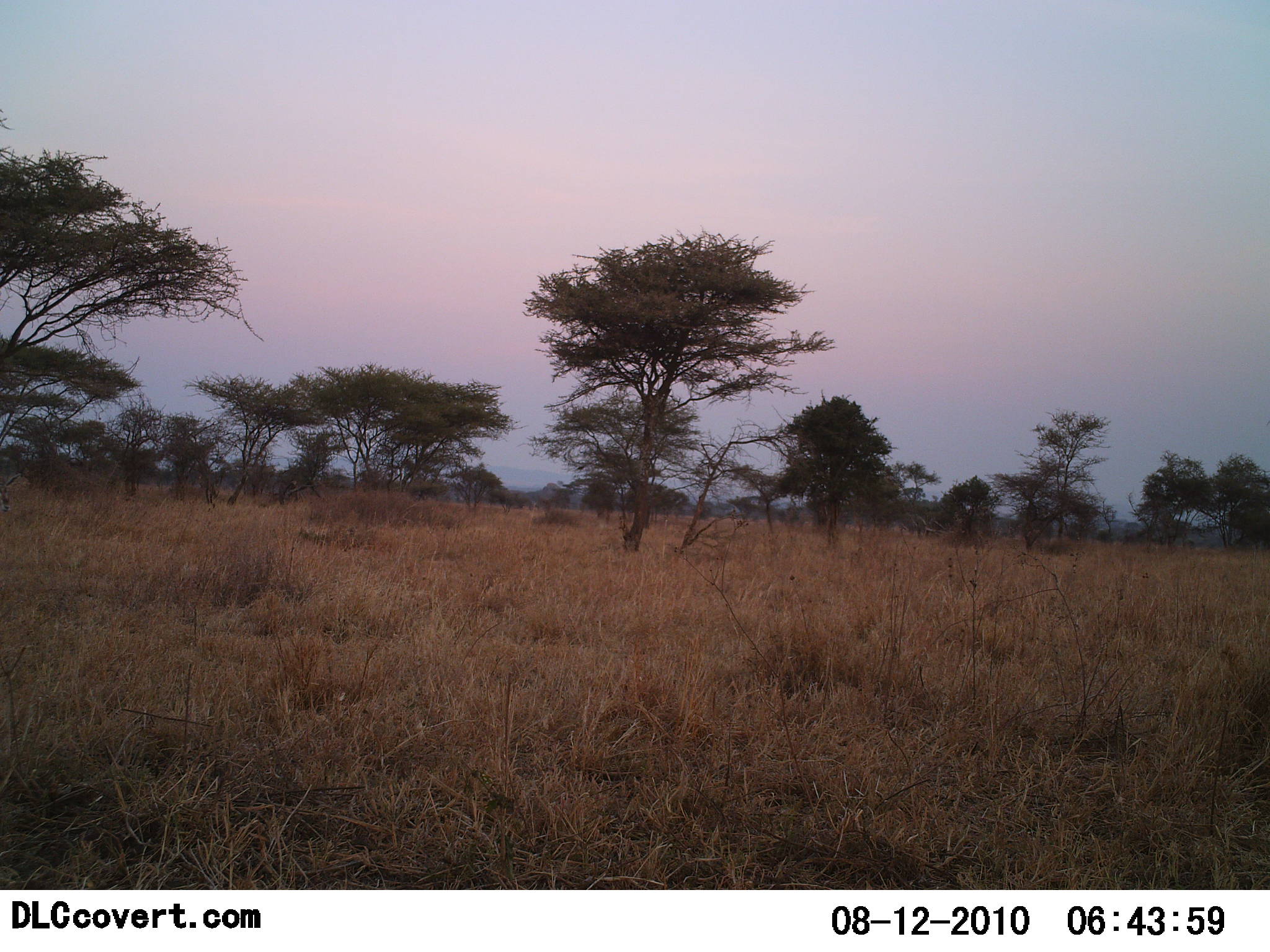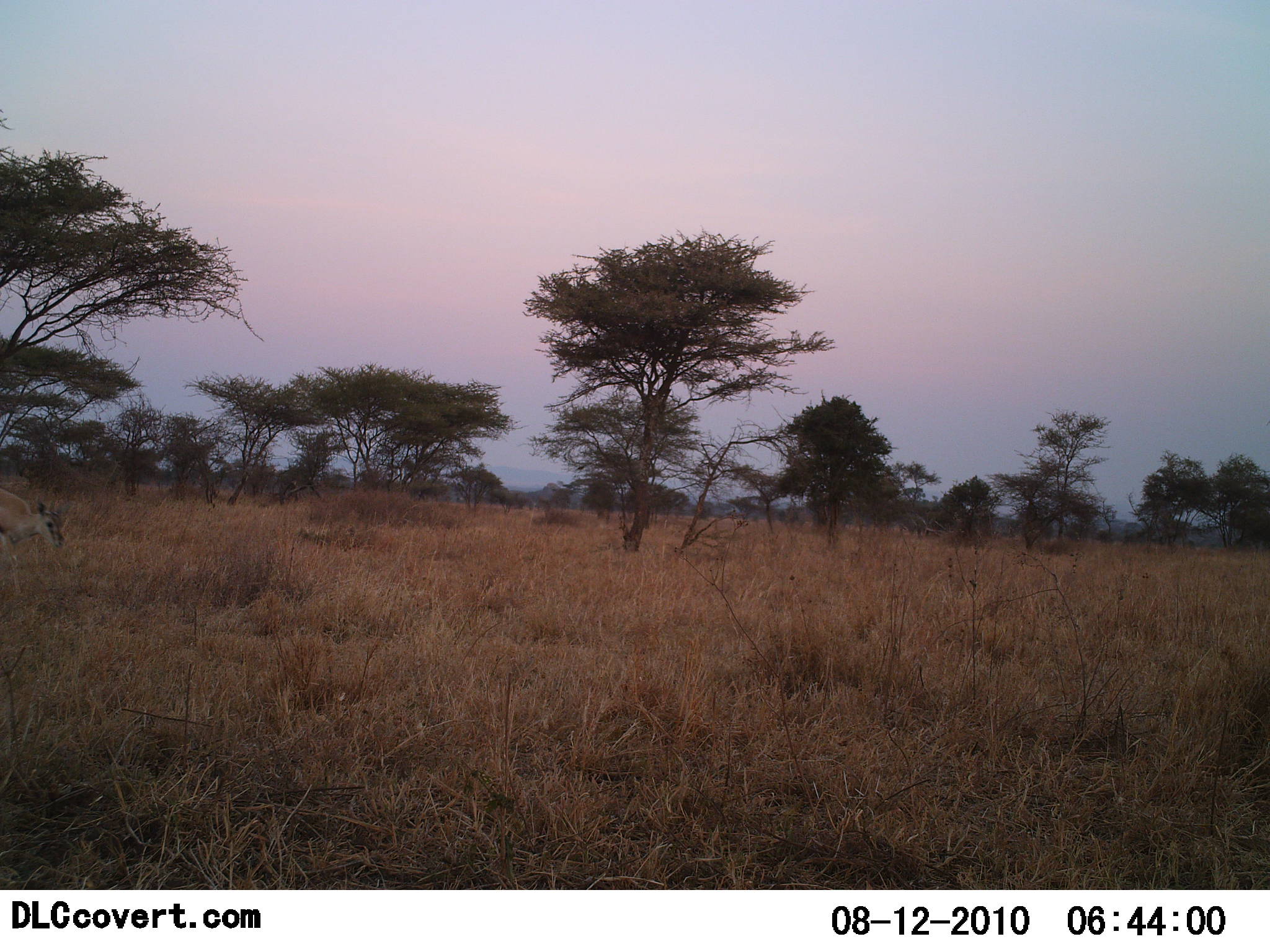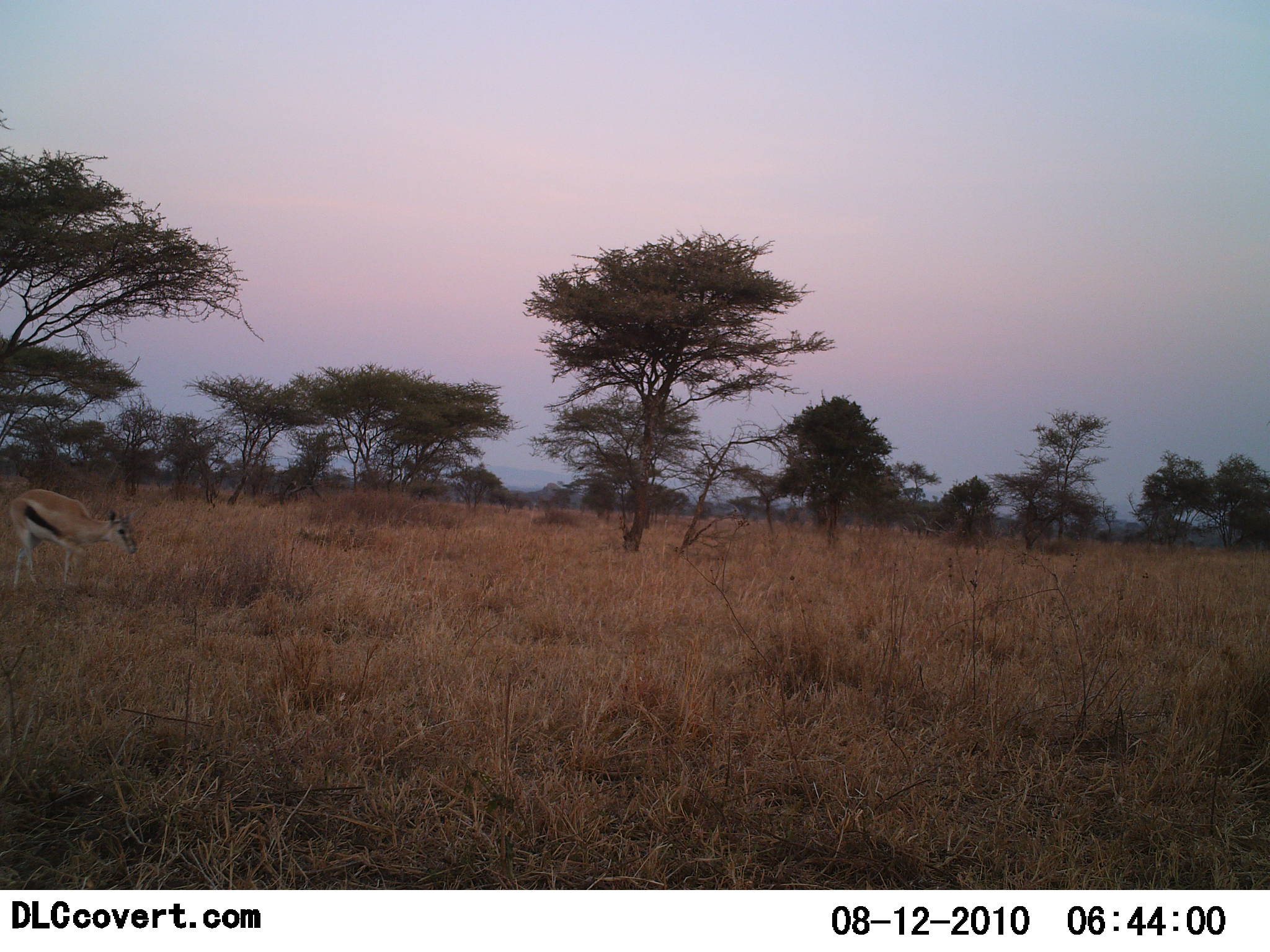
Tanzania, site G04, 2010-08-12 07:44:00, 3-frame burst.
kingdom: Animalia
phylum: Chordata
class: Mammalia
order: Artiodactyla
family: Bovidae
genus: Eudorcas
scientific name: Eudorcas thomsonii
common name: thomson's gazelle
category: gazellethomsons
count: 1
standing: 8%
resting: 0%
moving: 83%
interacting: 0%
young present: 0%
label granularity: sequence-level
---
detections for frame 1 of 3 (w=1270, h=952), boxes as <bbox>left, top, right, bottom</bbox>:
animal: <bbox>0, 474, 21, 512</bbox>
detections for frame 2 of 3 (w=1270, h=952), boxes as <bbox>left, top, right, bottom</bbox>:
animal: <bbox>0, 489, 66, 593</bbox>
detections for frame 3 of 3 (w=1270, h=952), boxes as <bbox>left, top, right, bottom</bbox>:
animal: <bbox>8, 488, 139, 593</bbox>